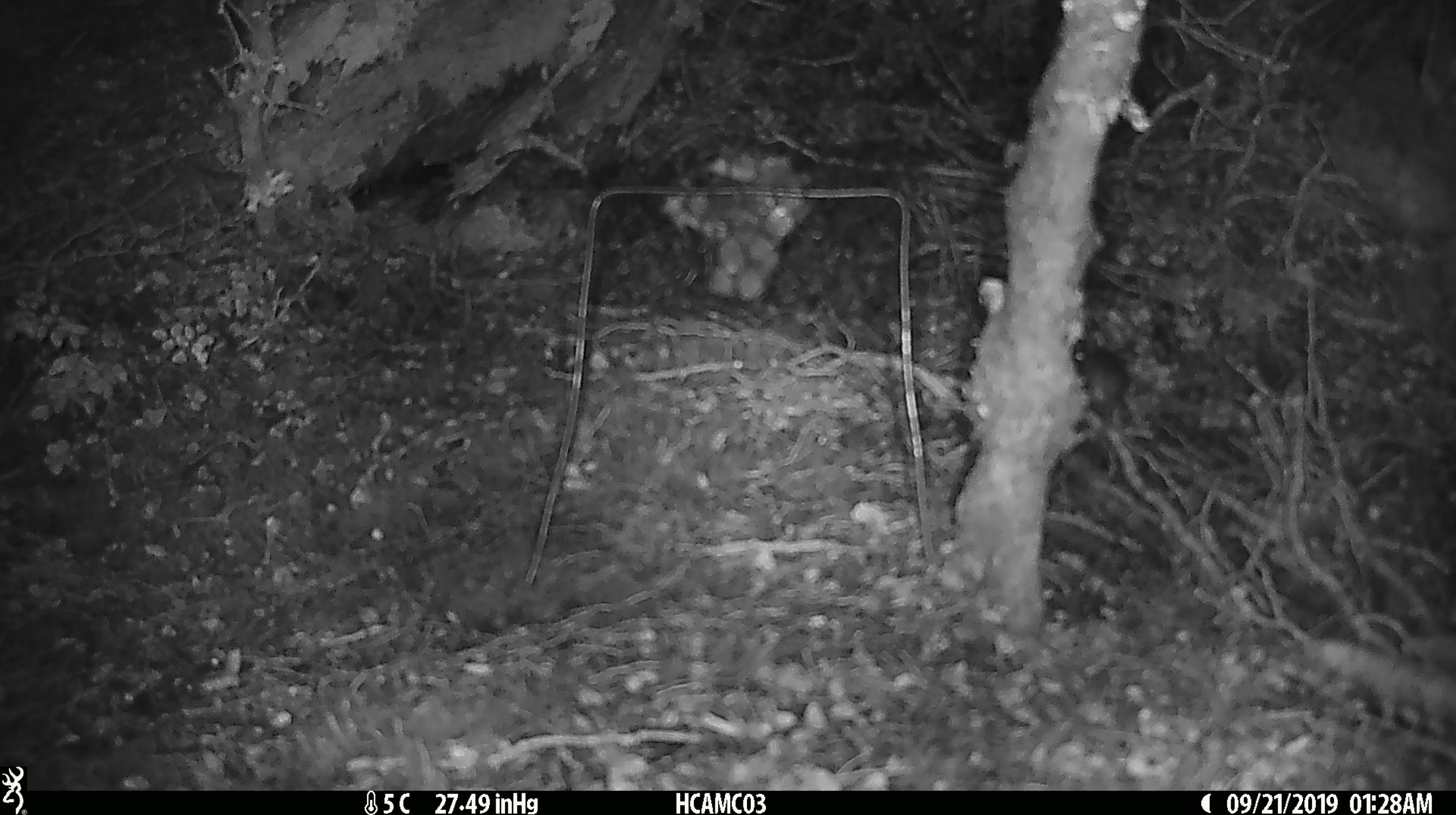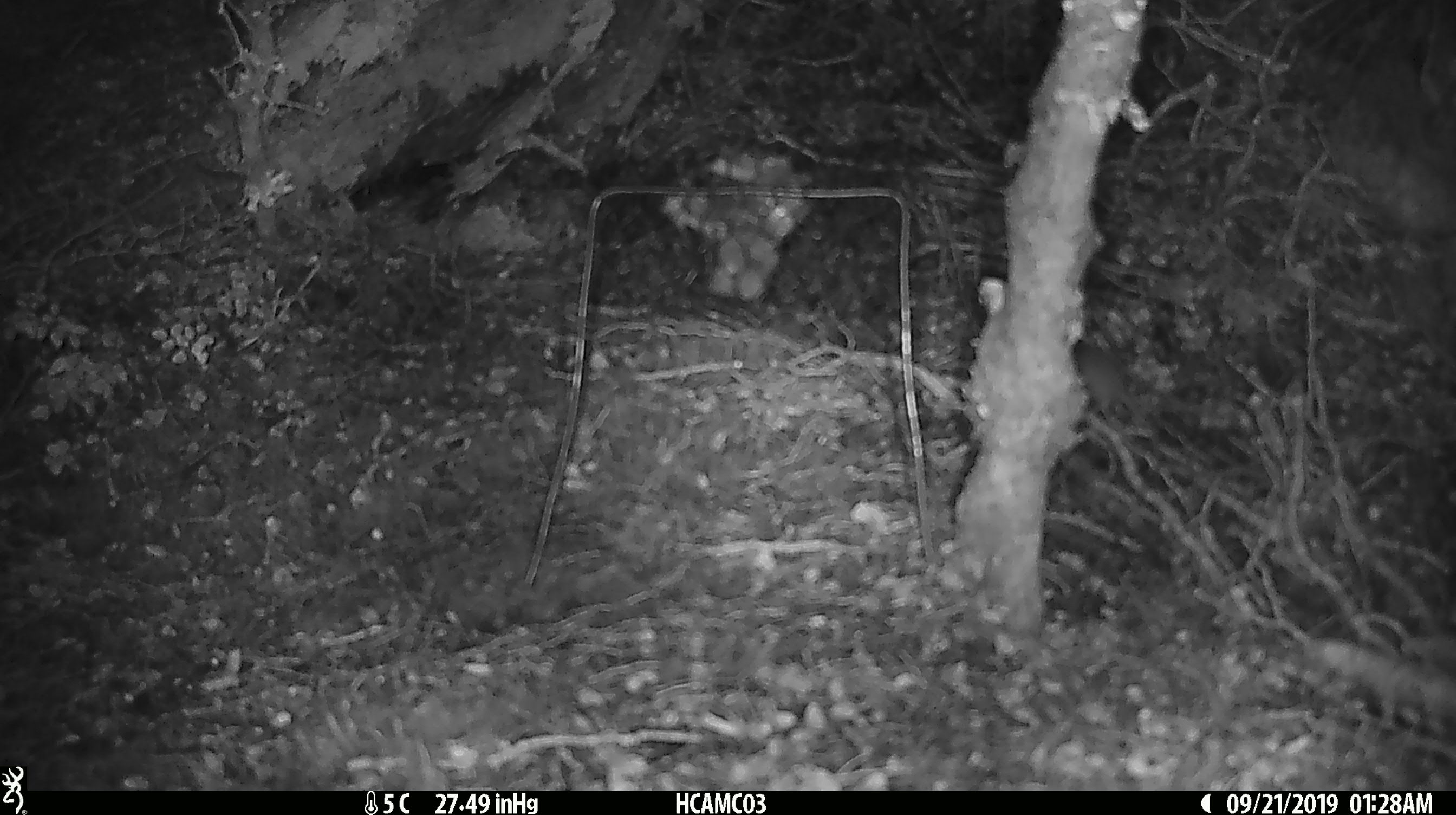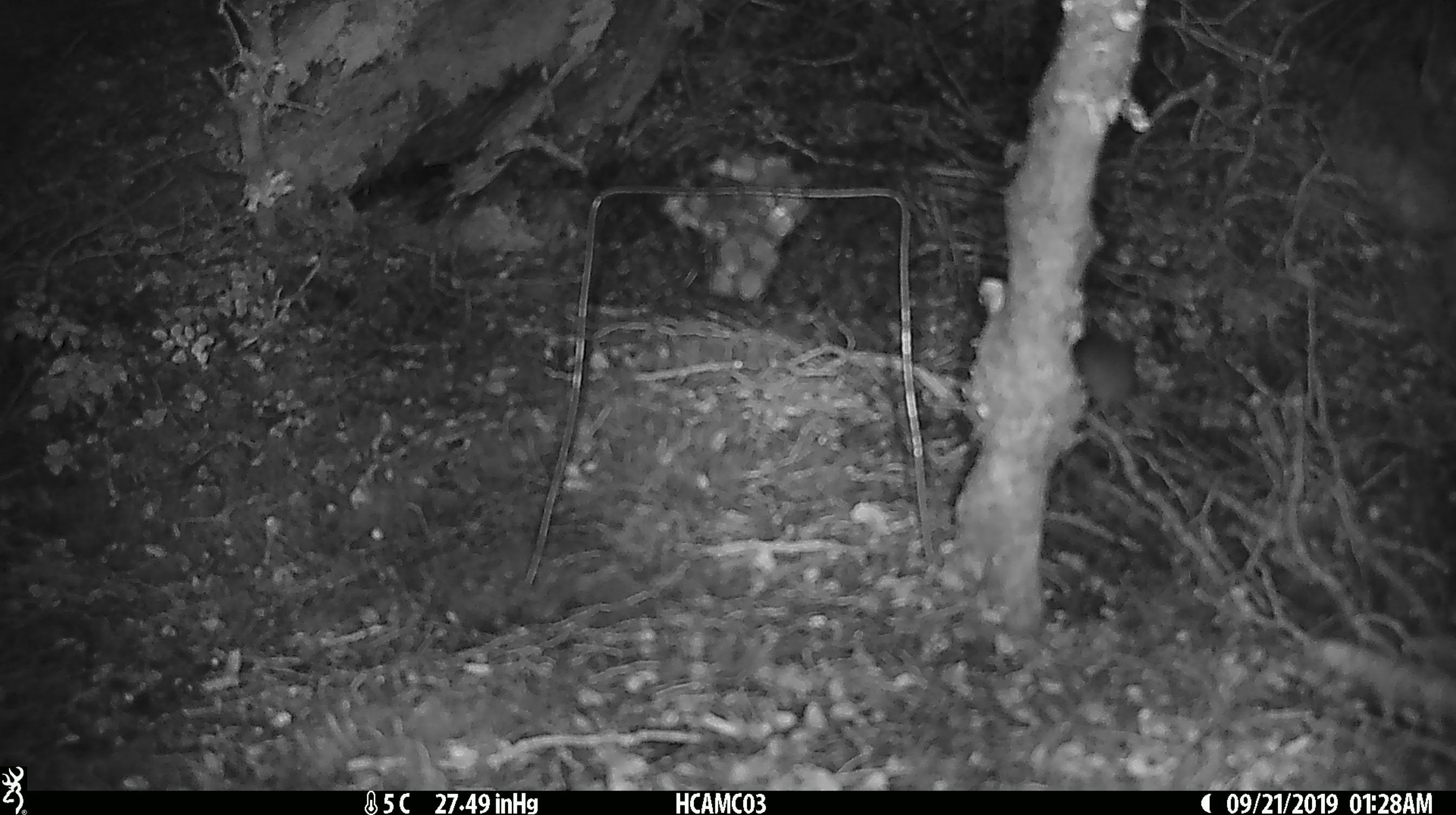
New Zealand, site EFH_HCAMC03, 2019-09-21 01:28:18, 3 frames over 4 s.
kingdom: Animalia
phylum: Chordata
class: Mammalia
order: Rodentia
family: Muridae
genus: Mus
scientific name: Mus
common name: mouse